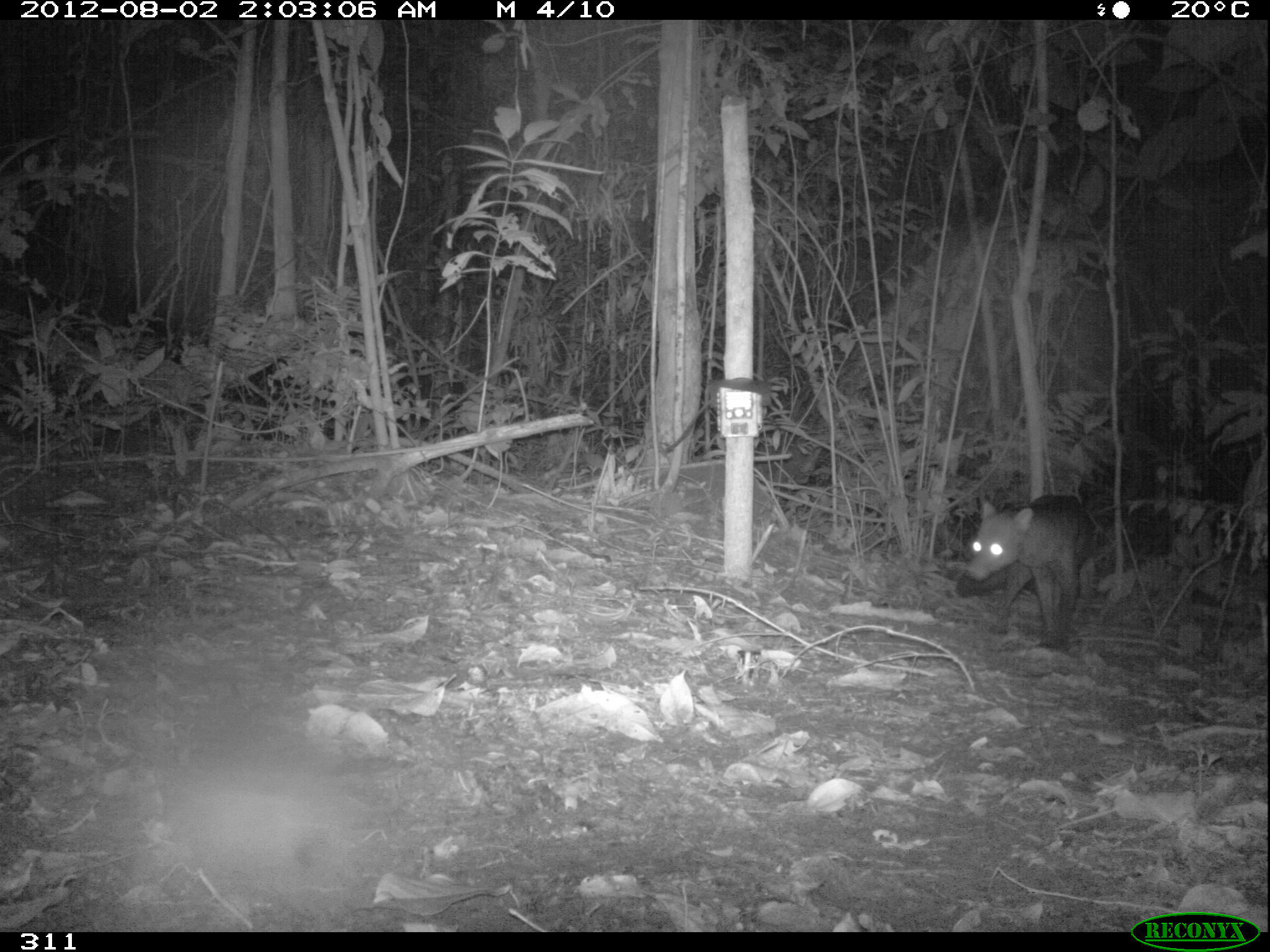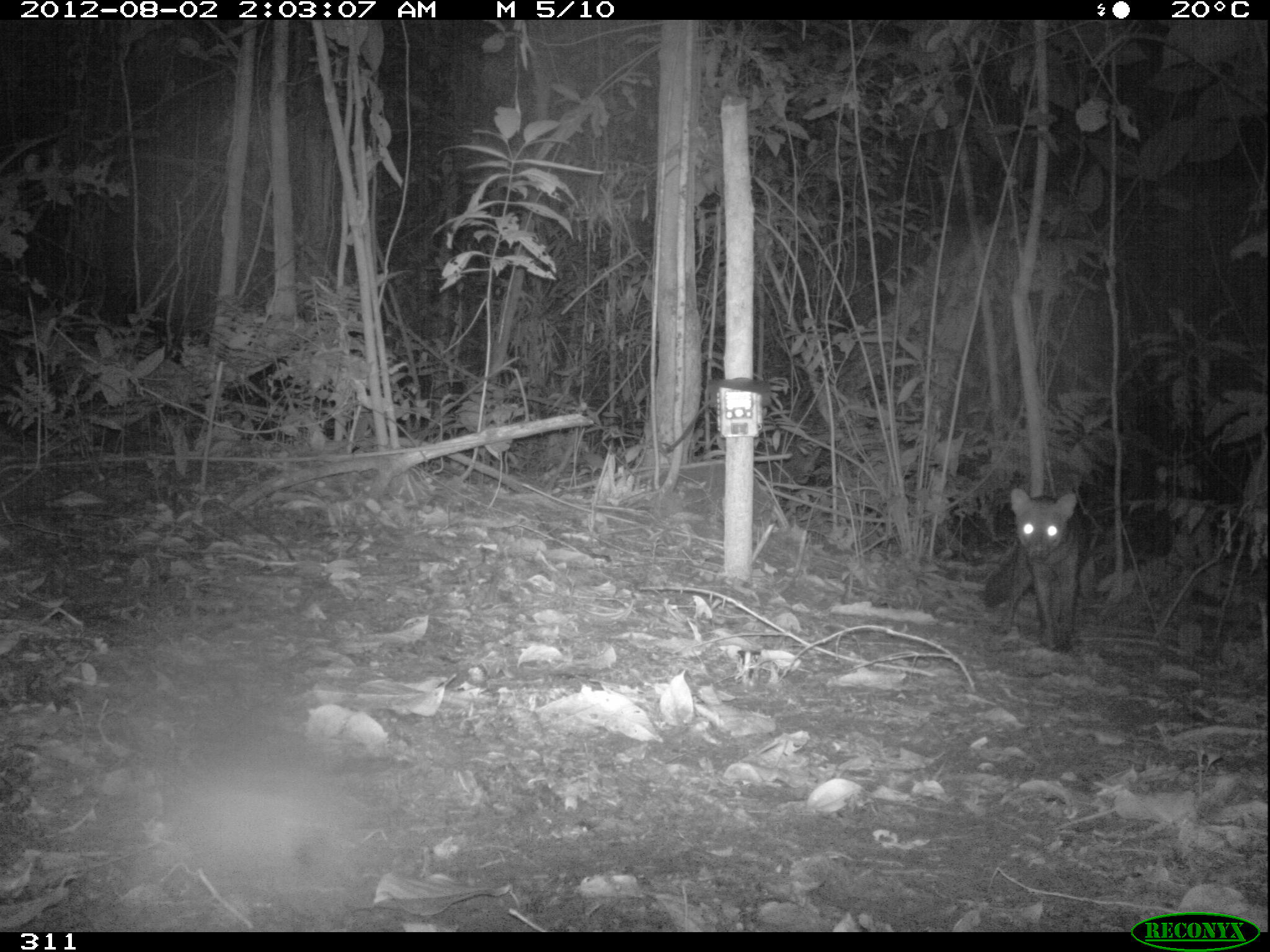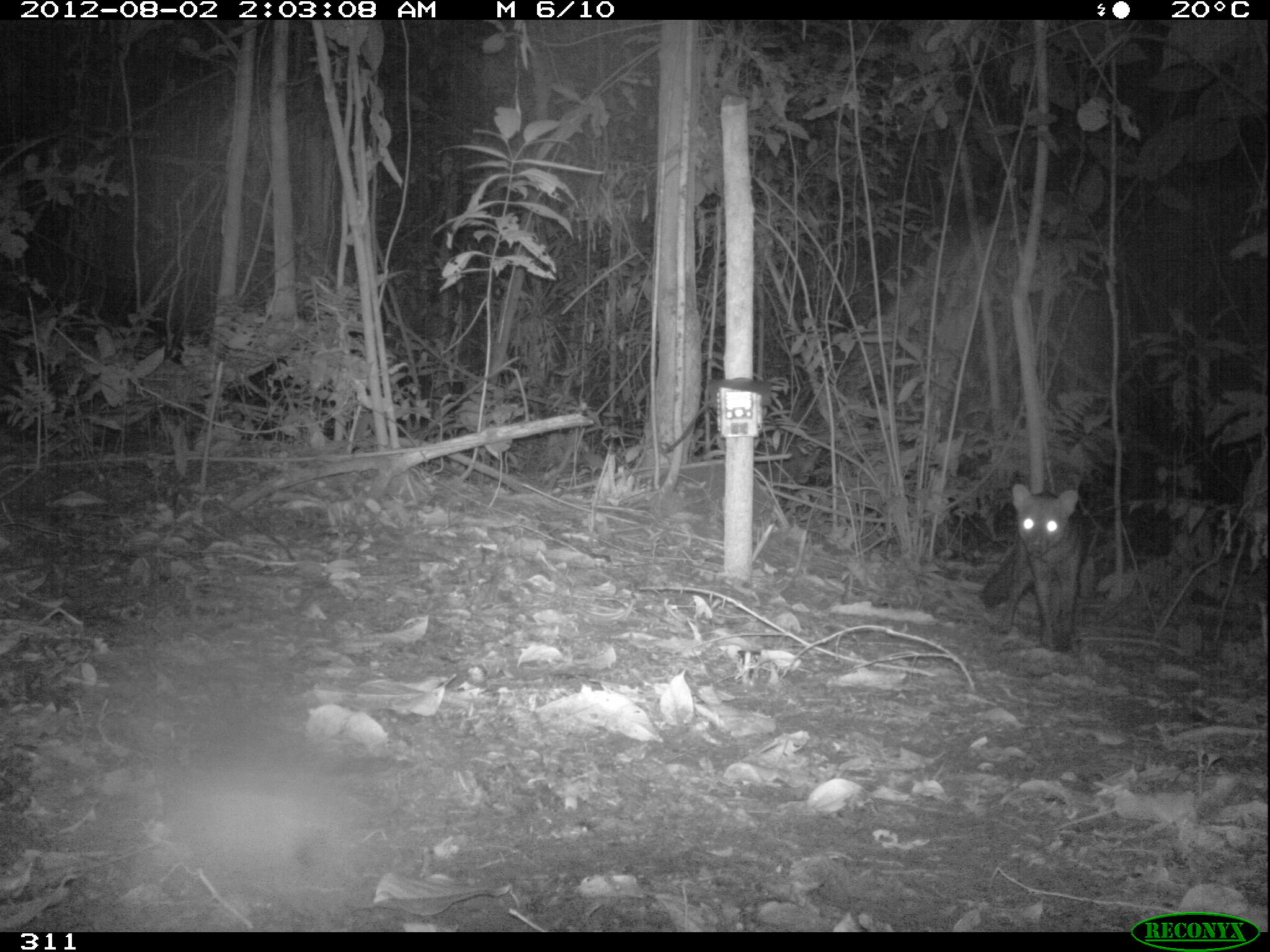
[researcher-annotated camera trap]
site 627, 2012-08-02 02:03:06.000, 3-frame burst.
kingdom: Animalia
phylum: Chordata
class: Mammalia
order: Carnivora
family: Canidae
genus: Atelocynus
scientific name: Atelocynus microtis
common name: short-eared dog